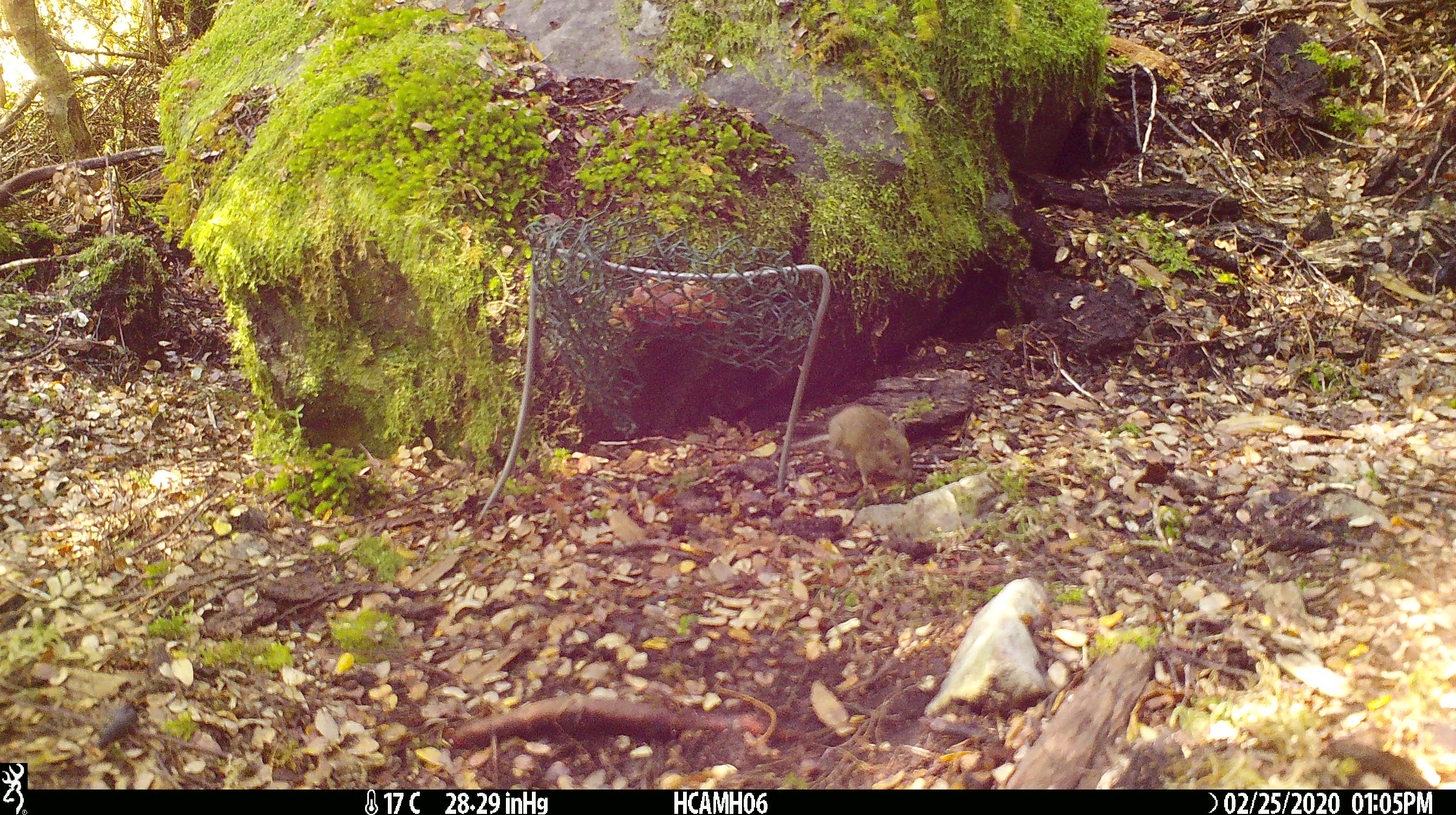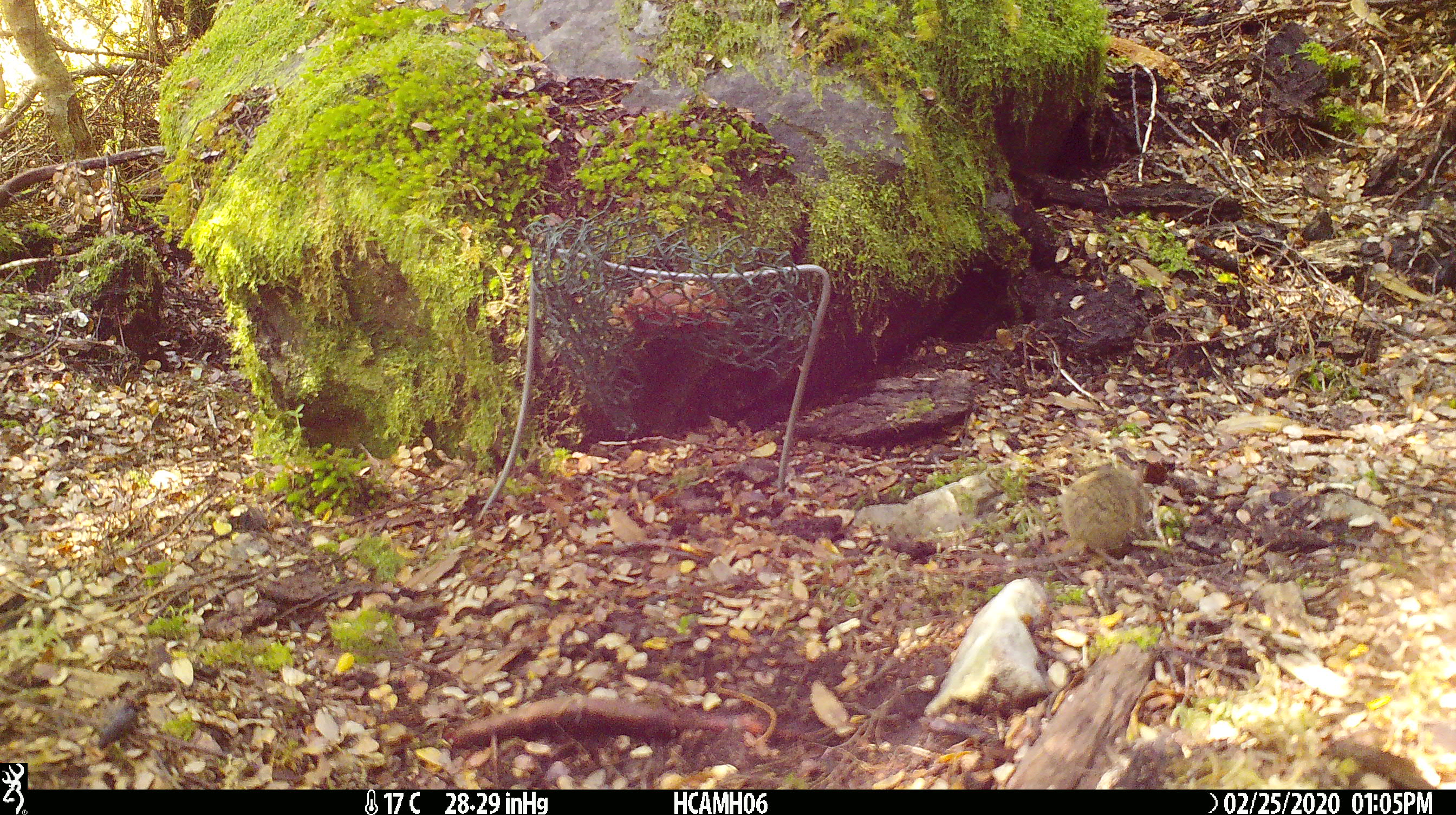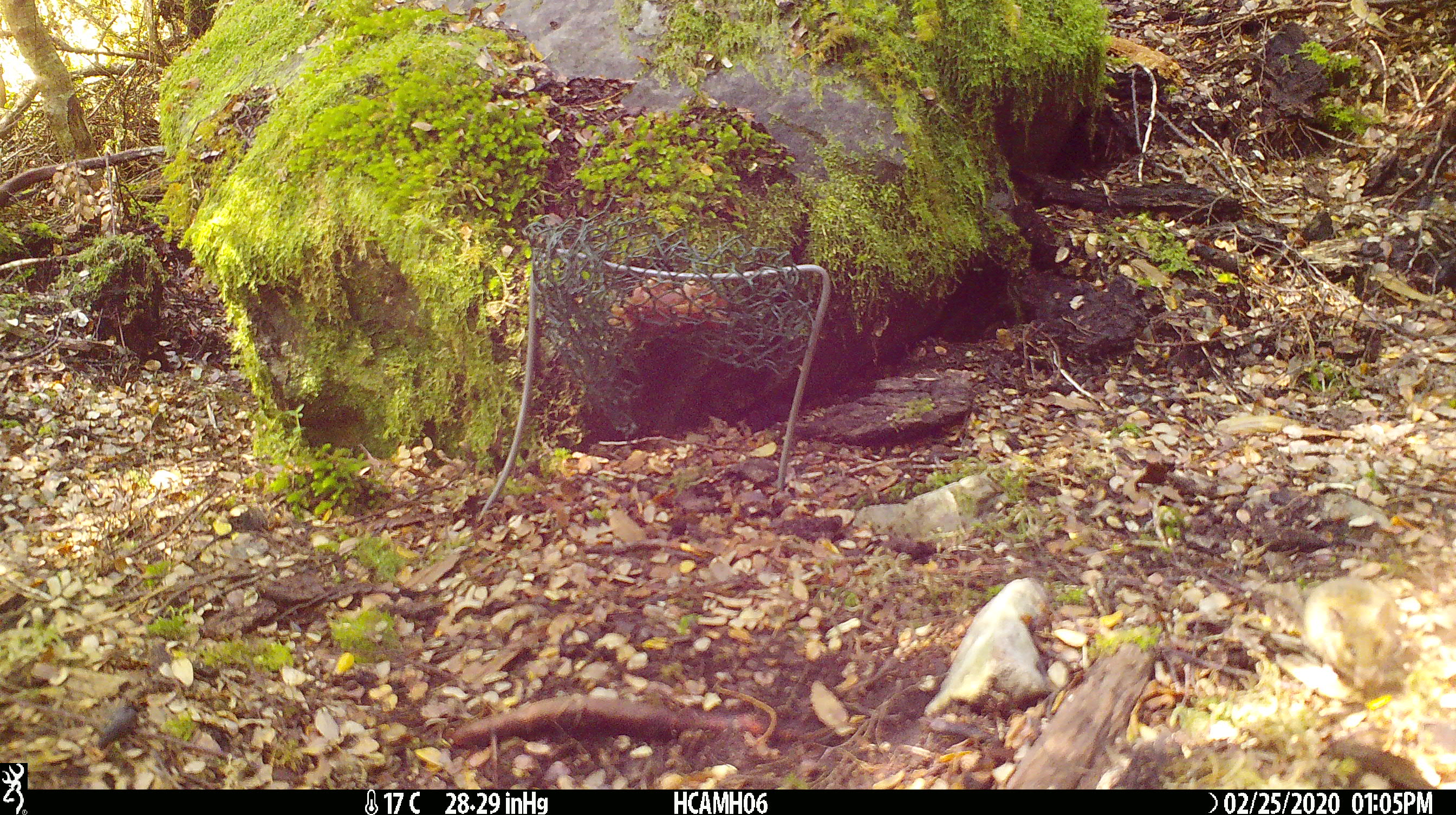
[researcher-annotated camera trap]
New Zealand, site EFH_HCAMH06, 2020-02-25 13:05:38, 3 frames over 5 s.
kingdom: Animalia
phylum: Chordata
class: Mammalia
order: Rodentia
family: Muridae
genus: Mus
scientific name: Mus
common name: mouse